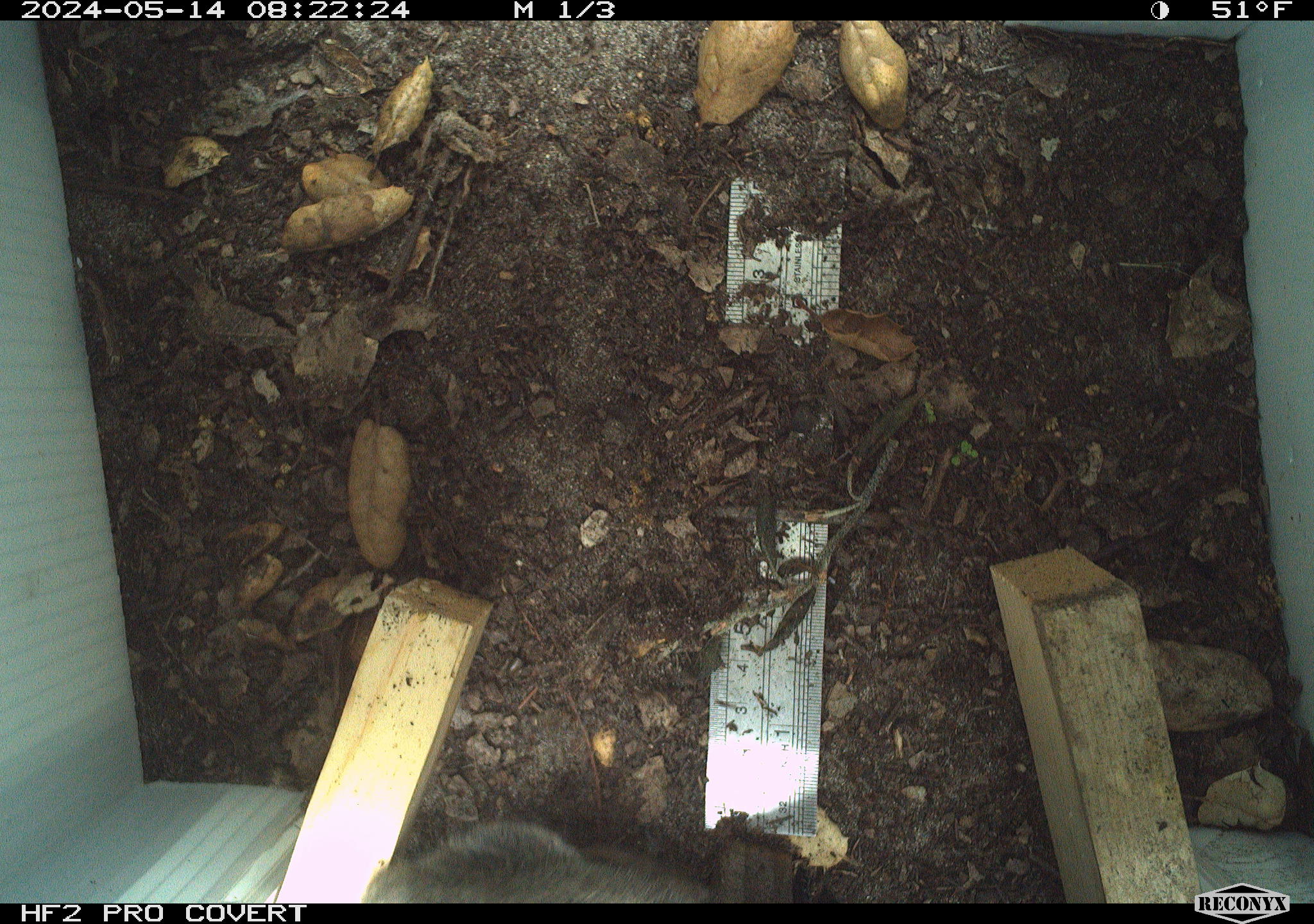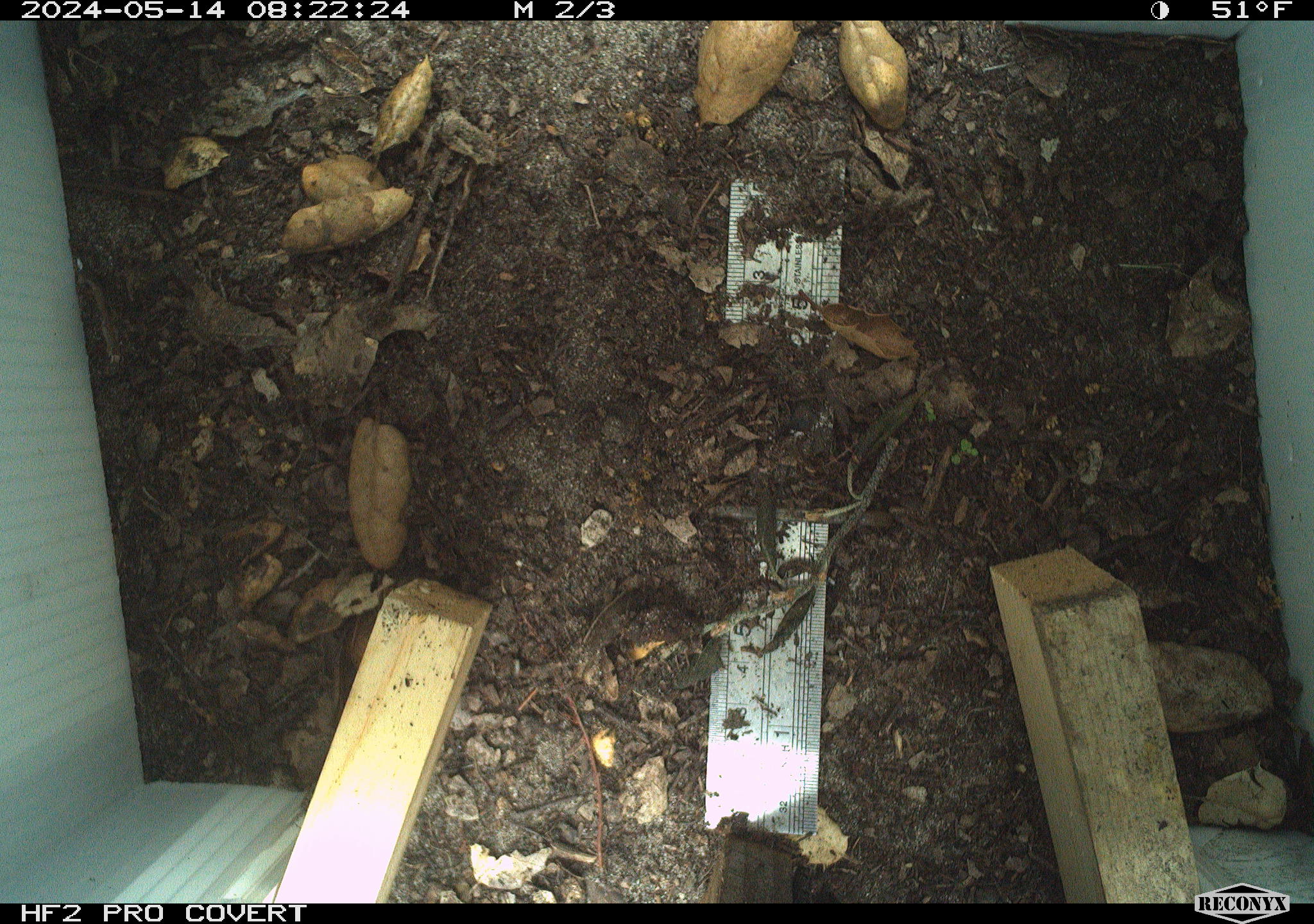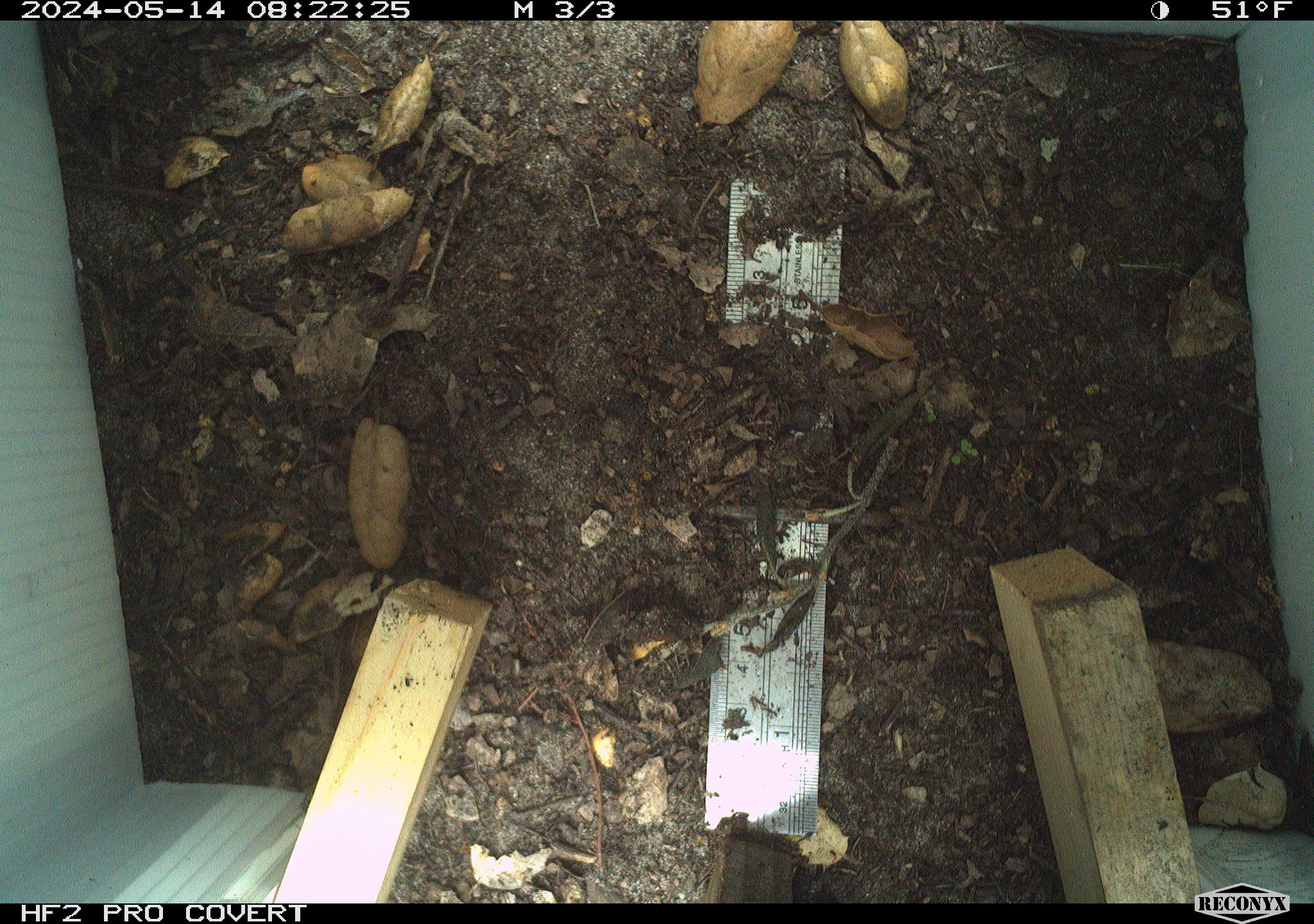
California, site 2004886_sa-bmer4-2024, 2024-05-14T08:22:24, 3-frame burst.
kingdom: Animalia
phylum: Chordata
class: Mammalia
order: Lagomorpha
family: Leporidae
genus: Sylvilagus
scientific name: Sylvilagus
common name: cottontail rabbits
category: sylvilagus species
Sylvilagus species (cottontail rabbits) (Sylvilagus).